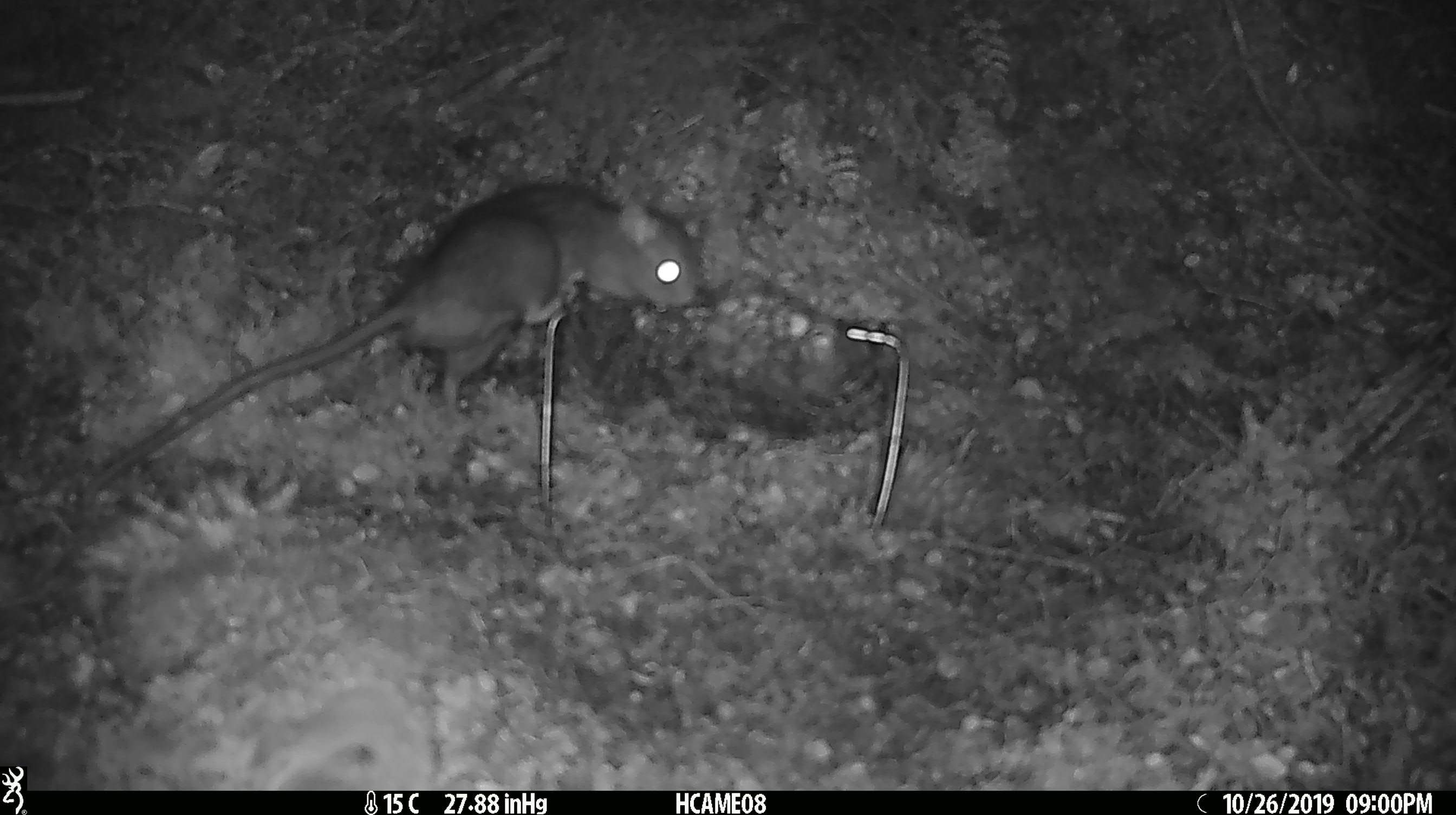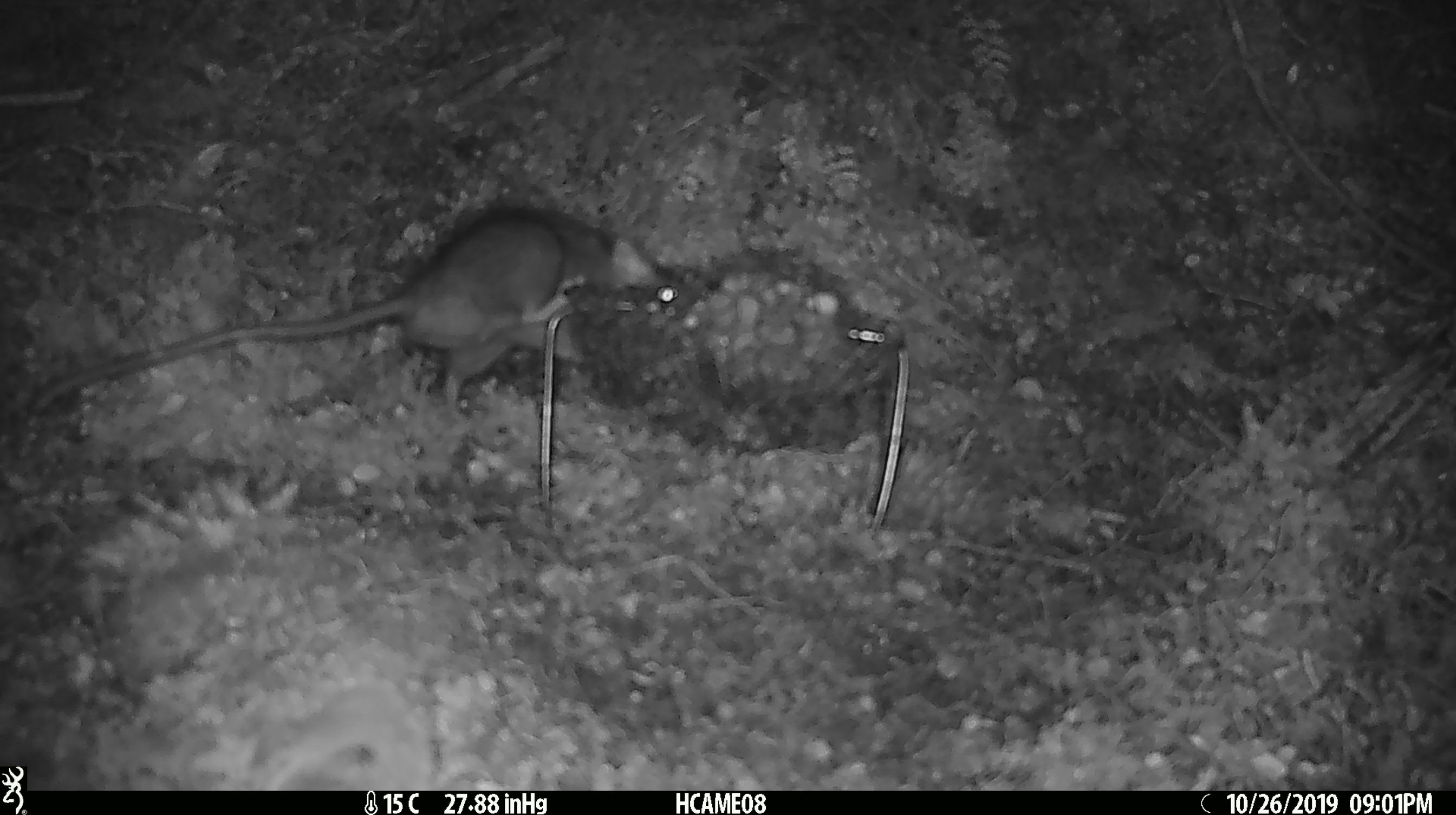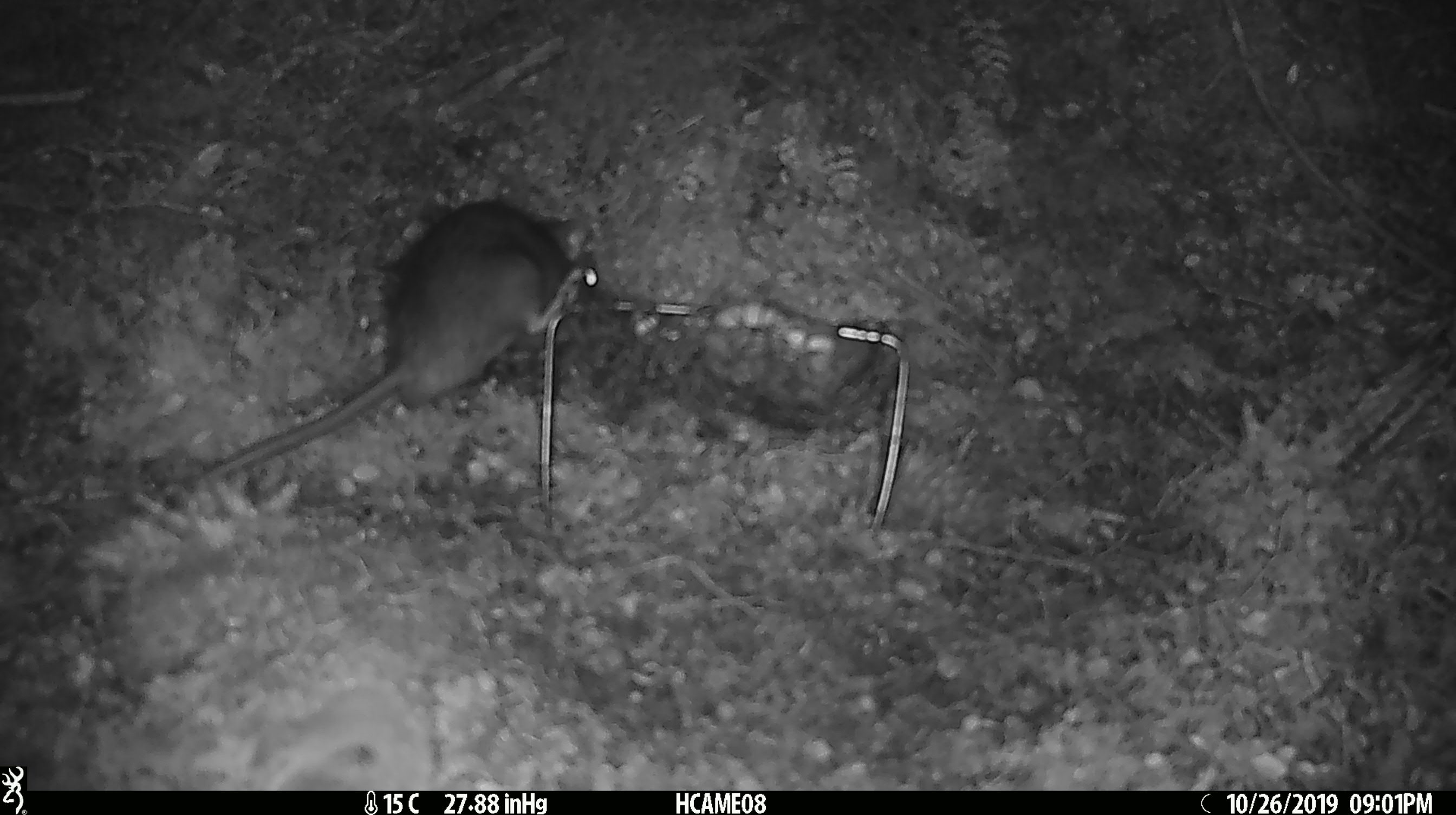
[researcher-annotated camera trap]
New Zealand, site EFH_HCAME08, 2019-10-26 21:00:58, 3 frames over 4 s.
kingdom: Animalia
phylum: Chordata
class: Mammalia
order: Rodentia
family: Muridae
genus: Rattus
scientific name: Rattus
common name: rat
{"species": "rat (Rattus)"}